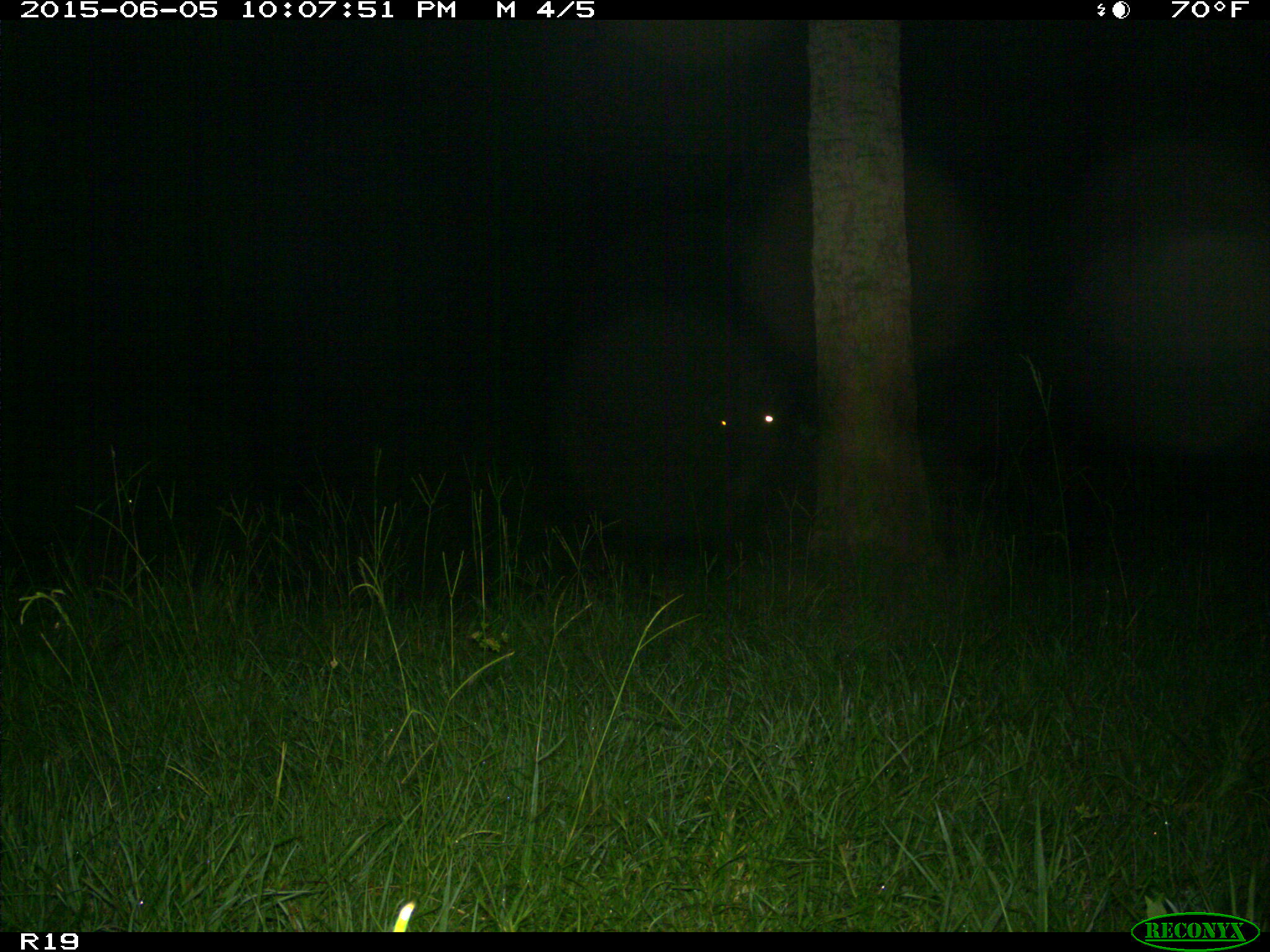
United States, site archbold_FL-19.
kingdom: Animalia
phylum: Chordata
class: Mammalia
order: Artiodactyla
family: Bovidae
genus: Bos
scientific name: Bos taurus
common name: domestic cow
Bos taurus (domestic cow).